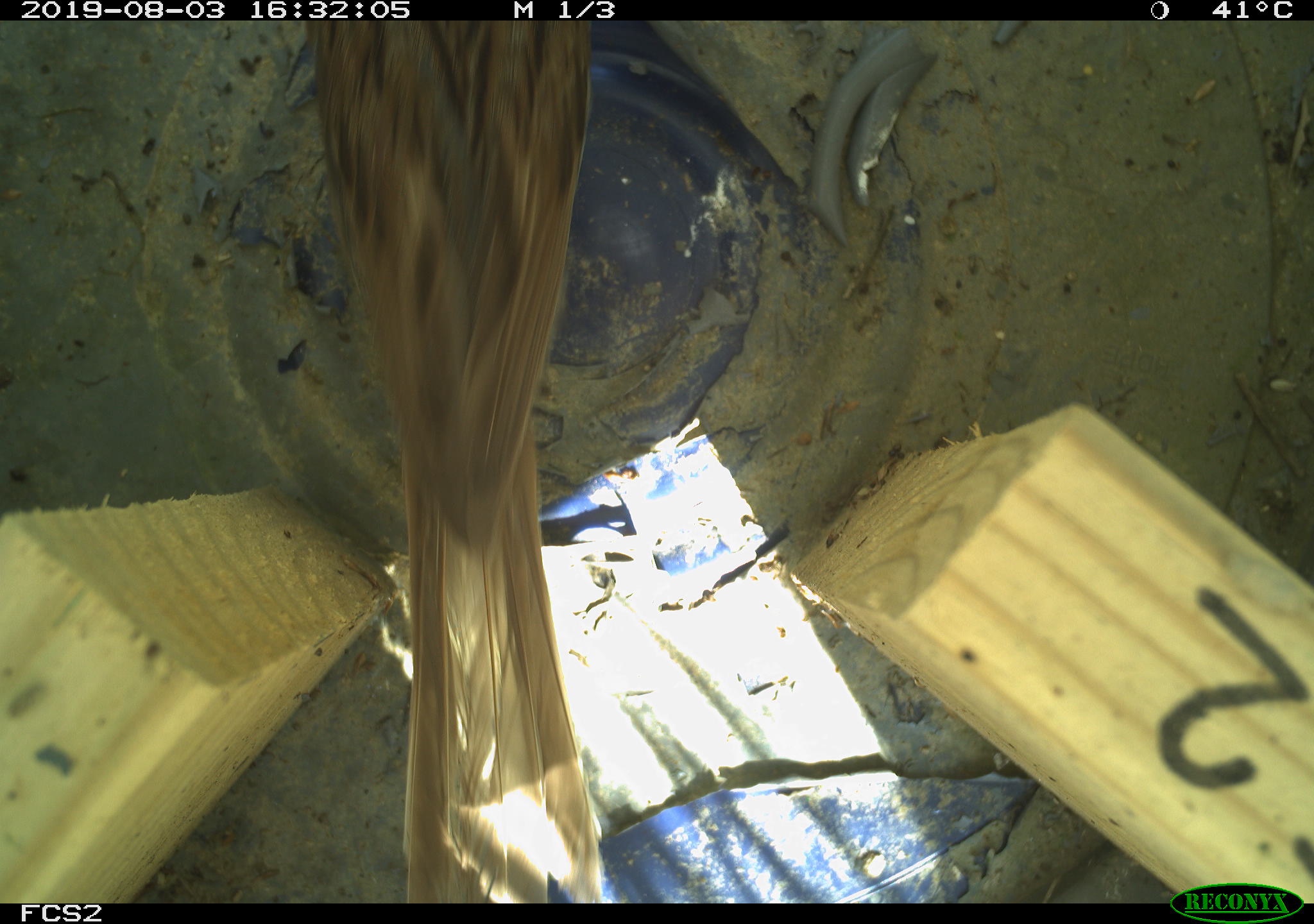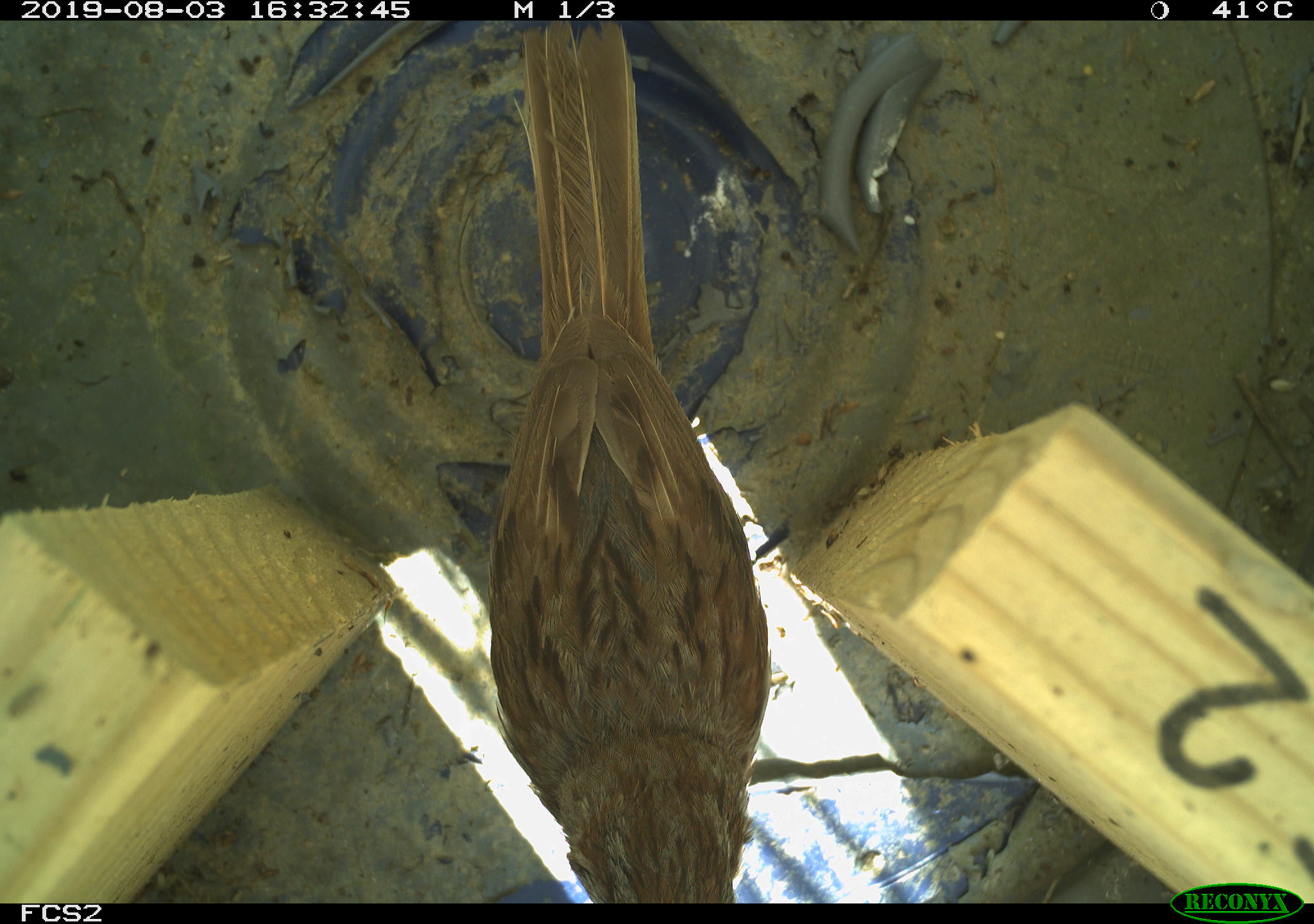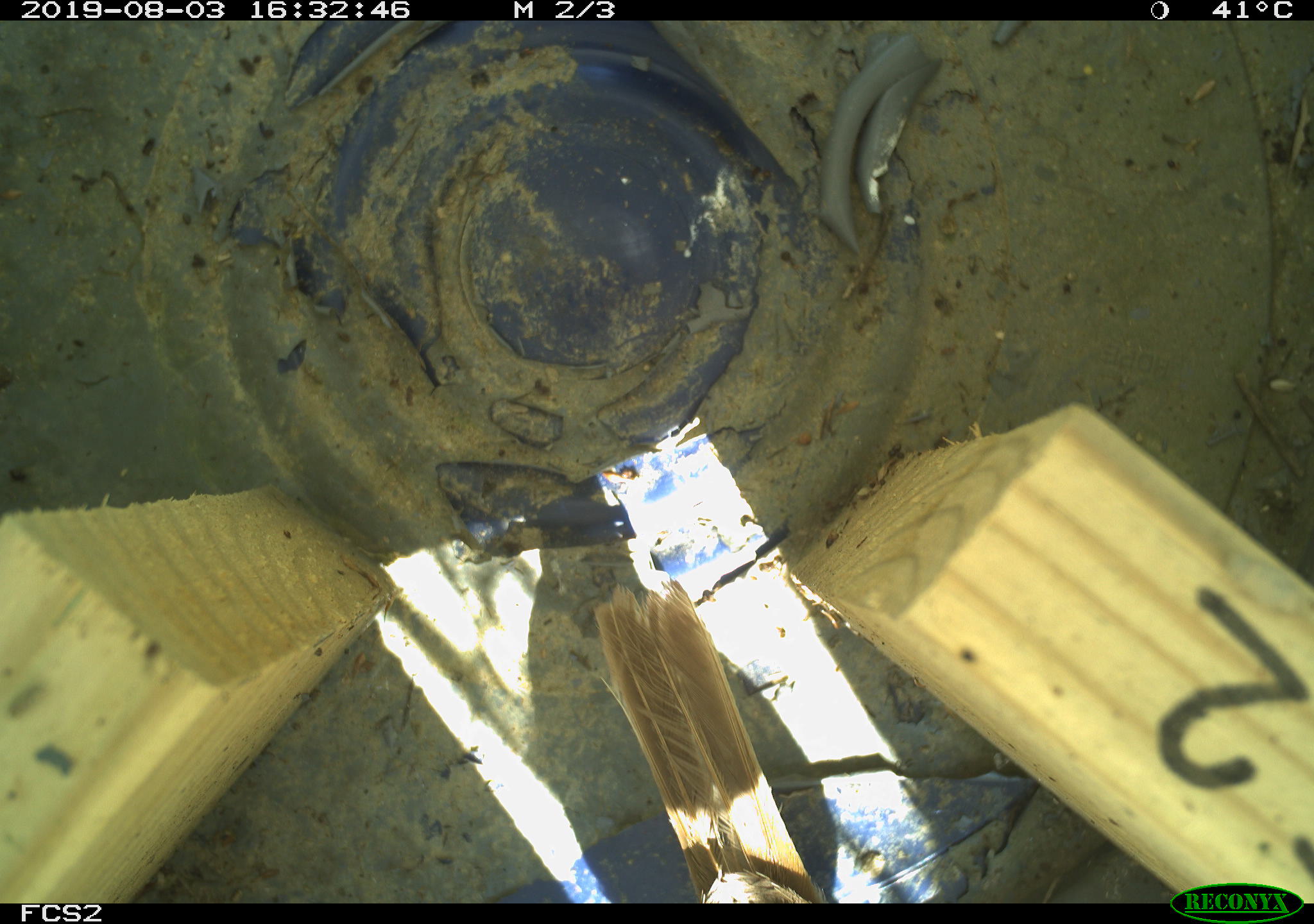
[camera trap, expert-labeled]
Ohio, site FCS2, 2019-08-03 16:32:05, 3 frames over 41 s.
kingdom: Animalia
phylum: Chordata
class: Aves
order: Passeriformes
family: Passerellidae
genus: Melospiza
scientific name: Melospiza melodia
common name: song sparrow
Song sparrow (Melospiza melodia).